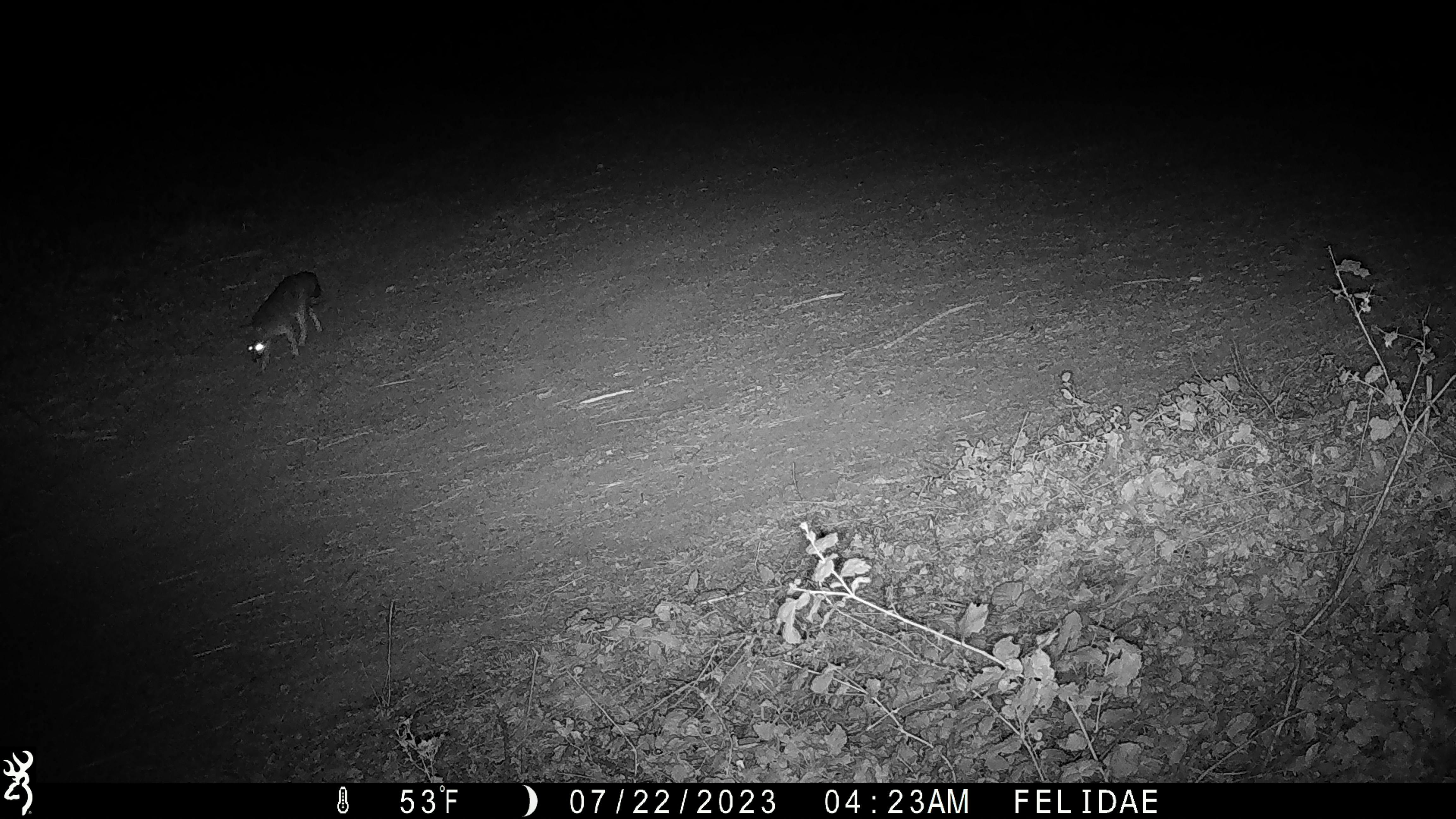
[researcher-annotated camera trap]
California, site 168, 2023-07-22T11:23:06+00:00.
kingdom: Animalia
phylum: Chordata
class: Mammalia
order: Carnivora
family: Canidae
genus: Urocyon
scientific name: Urocyon cinereoargenteus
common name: gray fox